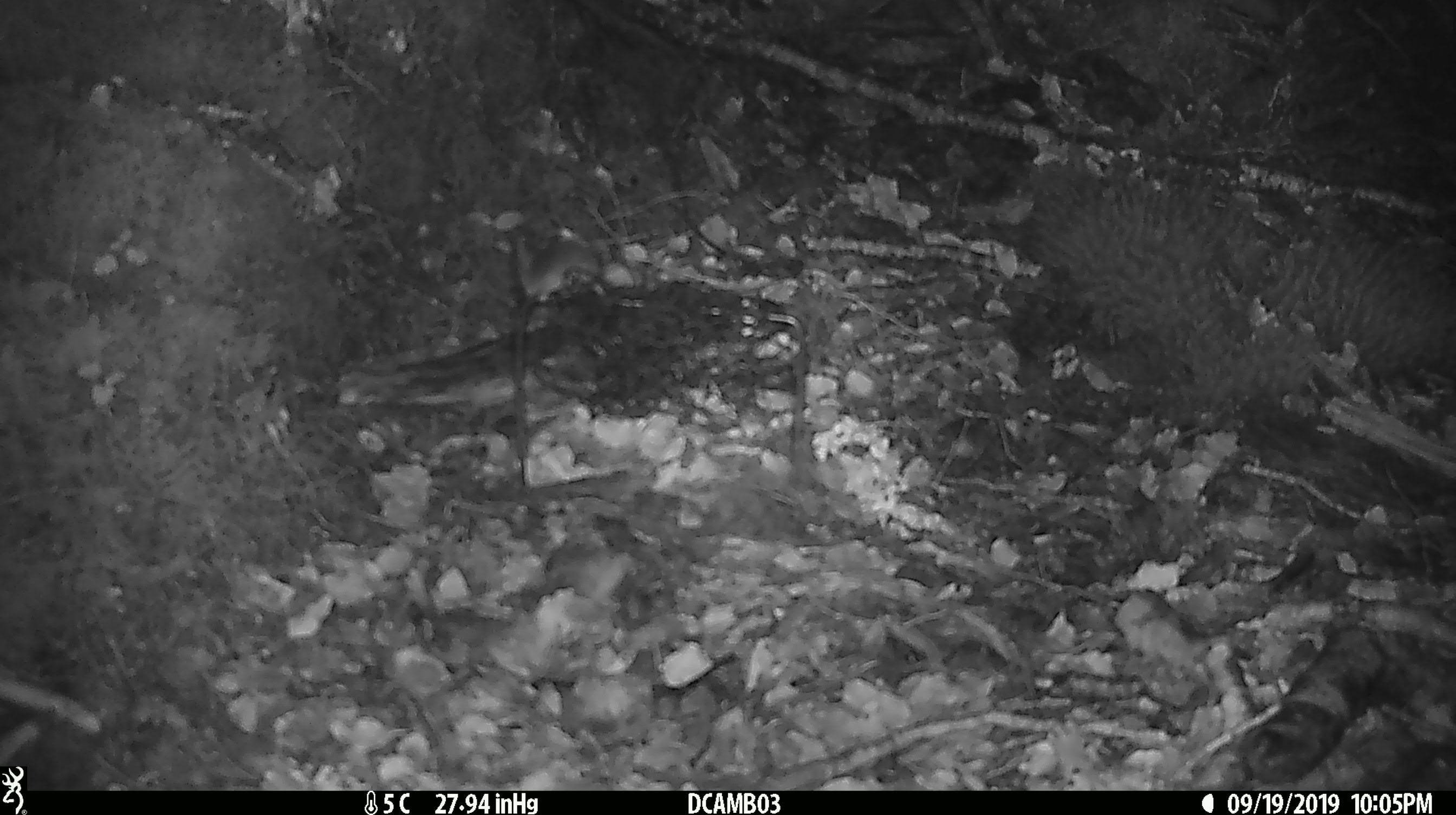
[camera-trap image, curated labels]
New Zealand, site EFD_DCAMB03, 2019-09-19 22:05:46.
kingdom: Animalia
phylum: Chordata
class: Mammalia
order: Rodentia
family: Muridae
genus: Mus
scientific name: Mus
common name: mouse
Mouse (Mus).